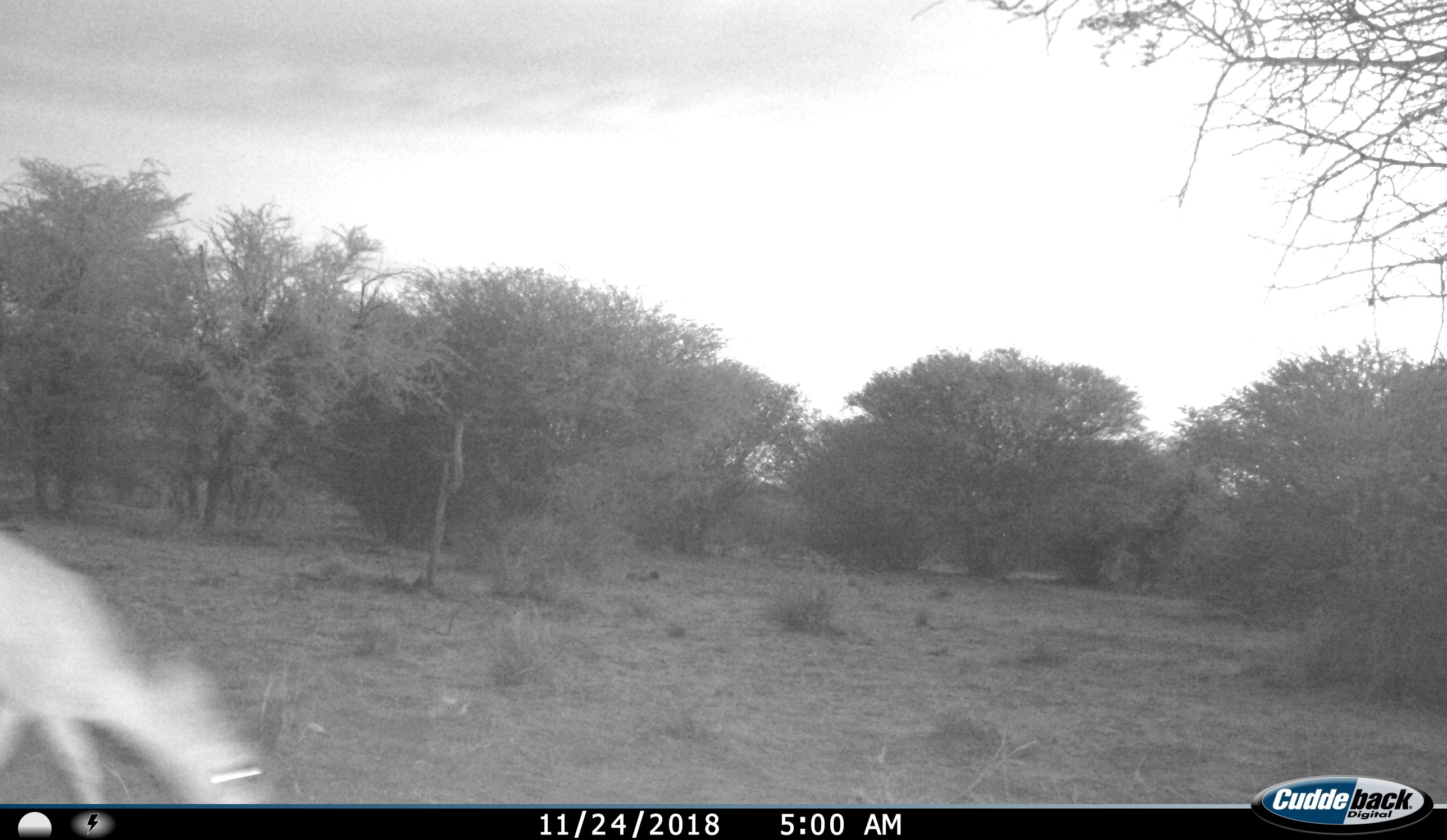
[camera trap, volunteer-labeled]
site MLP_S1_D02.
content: unidentified animal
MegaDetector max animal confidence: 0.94